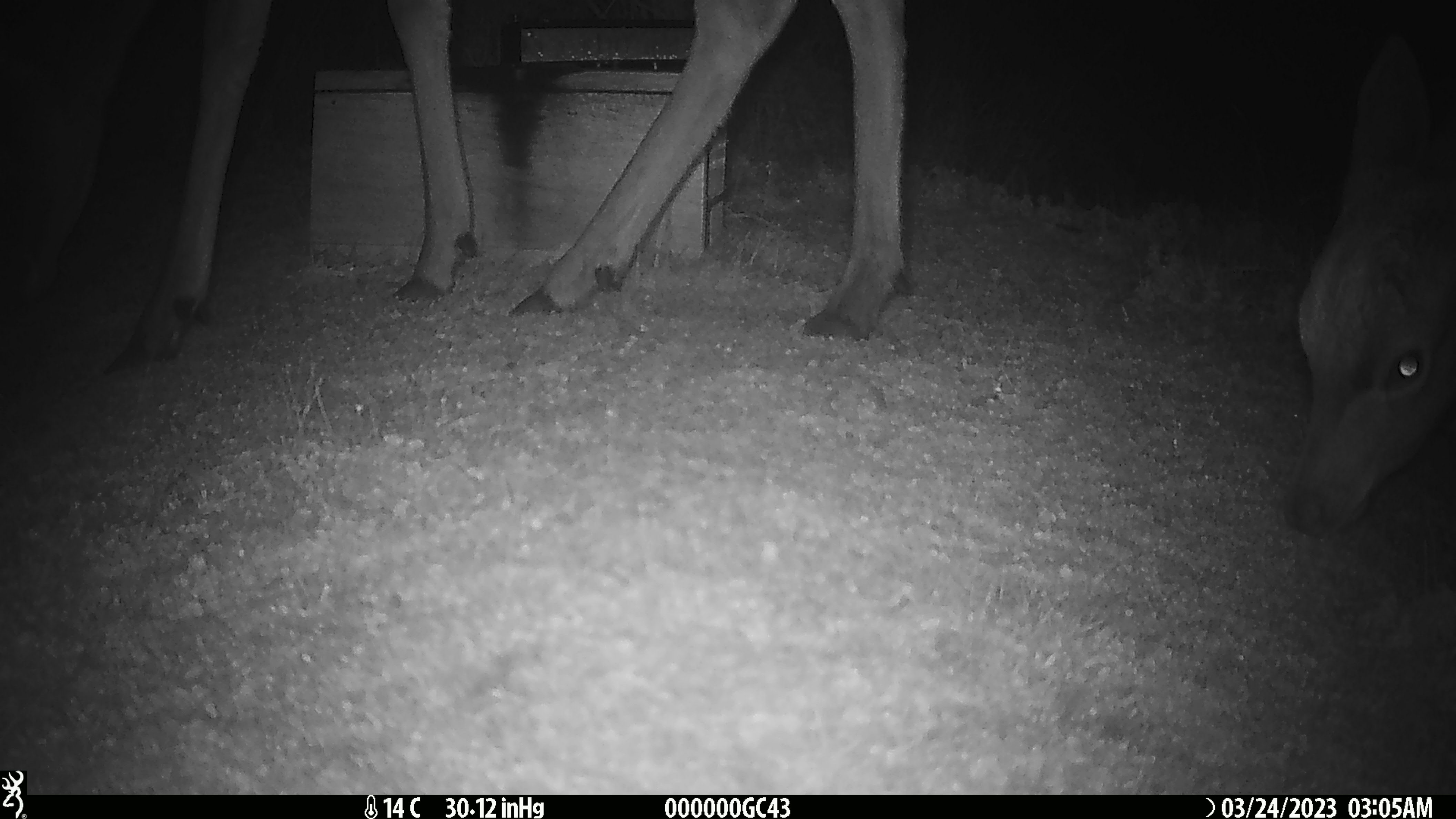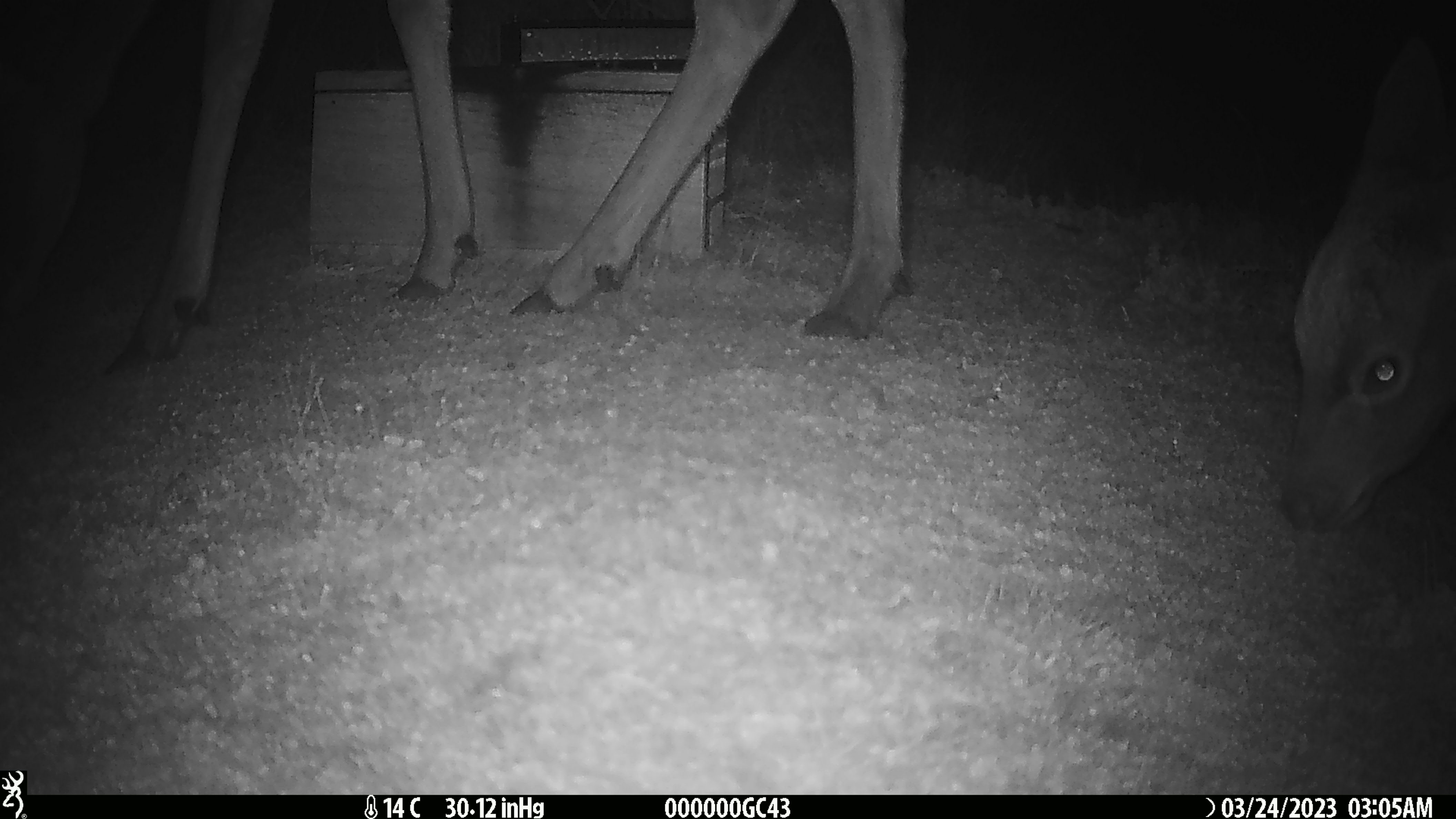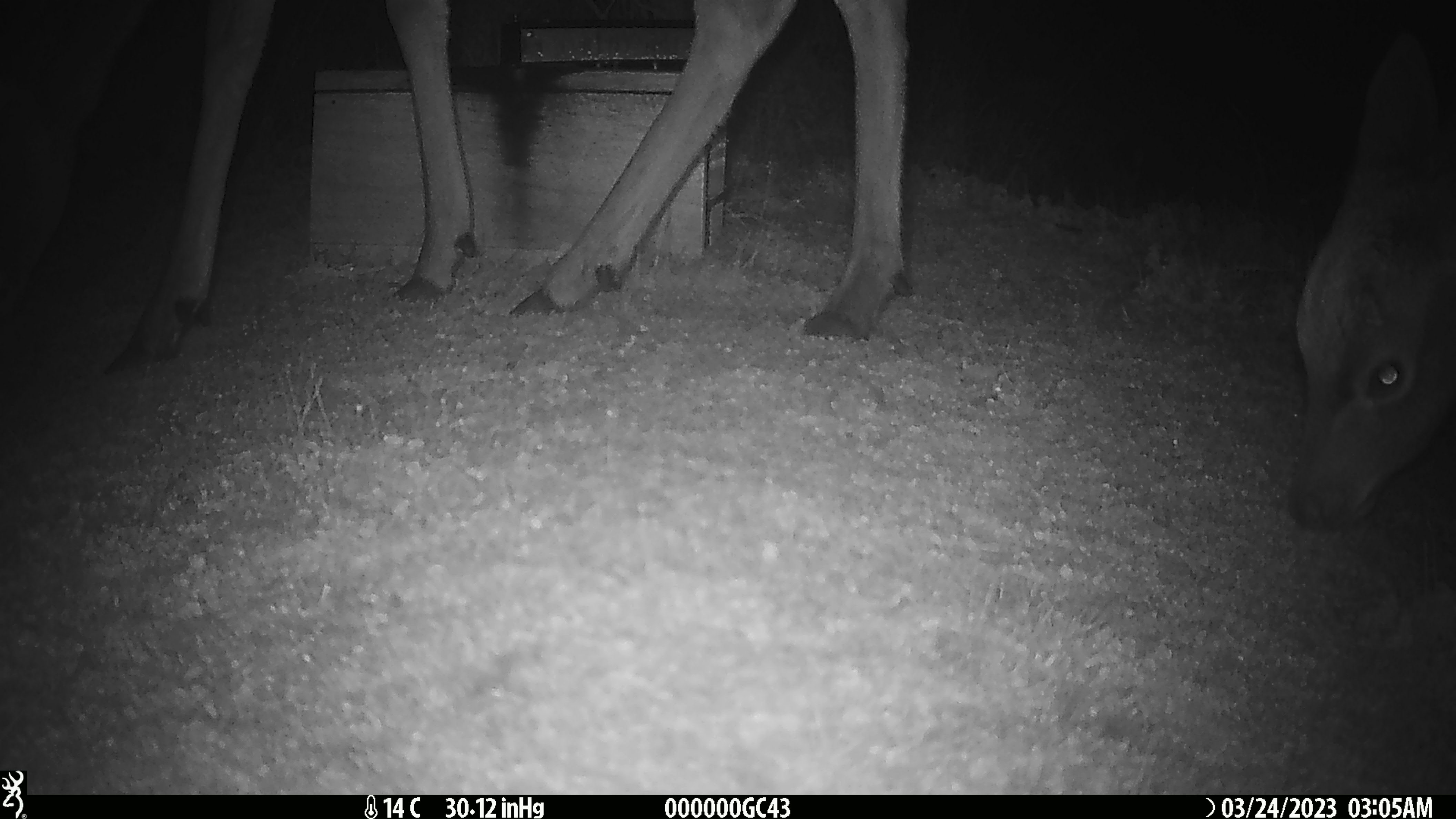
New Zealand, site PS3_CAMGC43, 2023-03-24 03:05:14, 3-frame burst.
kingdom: Animalia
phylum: Chordata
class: Mammalia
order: Artiodactyla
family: Cervidae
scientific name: Cervidae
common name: deer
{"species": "deer (Cervidae)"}